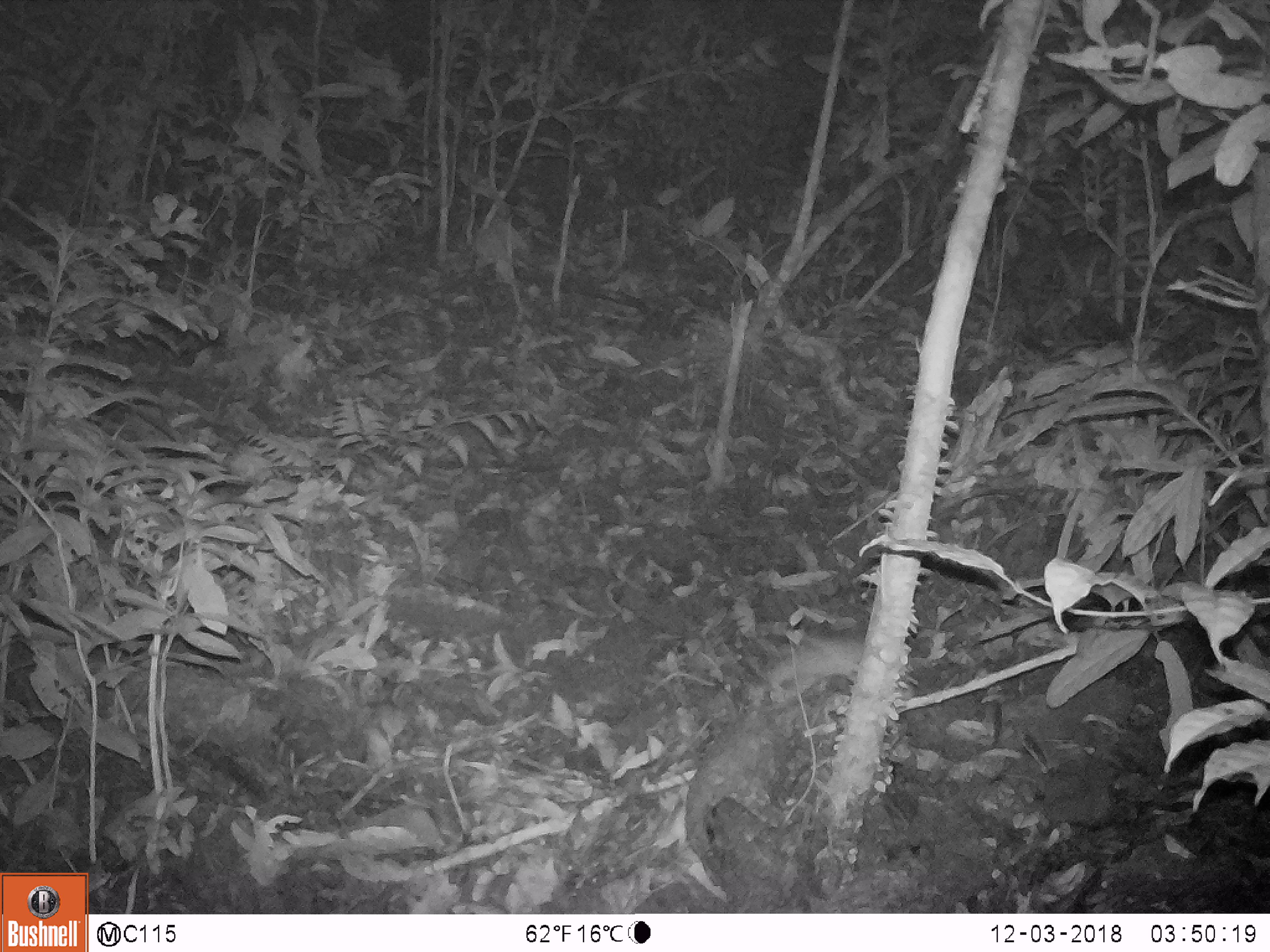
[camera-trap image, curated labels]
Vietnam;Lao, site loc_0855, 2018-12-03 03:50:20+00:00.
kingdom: Animalia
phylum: Chordata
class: Mammalia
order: Rodentia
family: Muridae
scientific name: Muridae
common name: old-world mice and rats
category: unidentified murid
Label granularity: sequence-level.